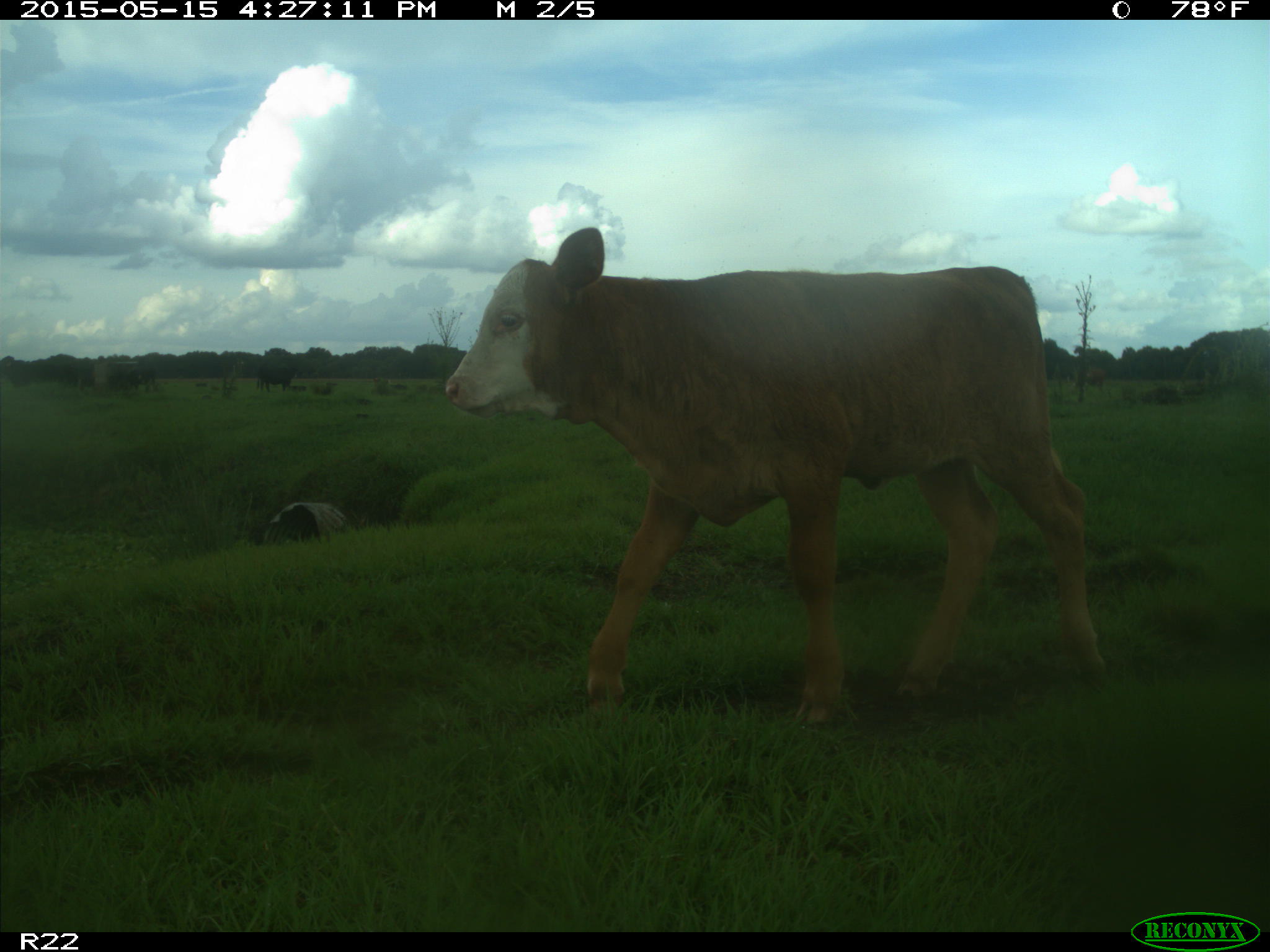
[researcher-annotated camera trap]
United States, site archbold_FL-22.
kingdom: Animalia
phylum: Chordata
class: Mammalia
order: Artiodactyla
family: Bovidae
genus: Bos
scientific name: Bos taurus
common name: domestic cow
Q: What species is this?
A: Bos taurus (domestic cow).